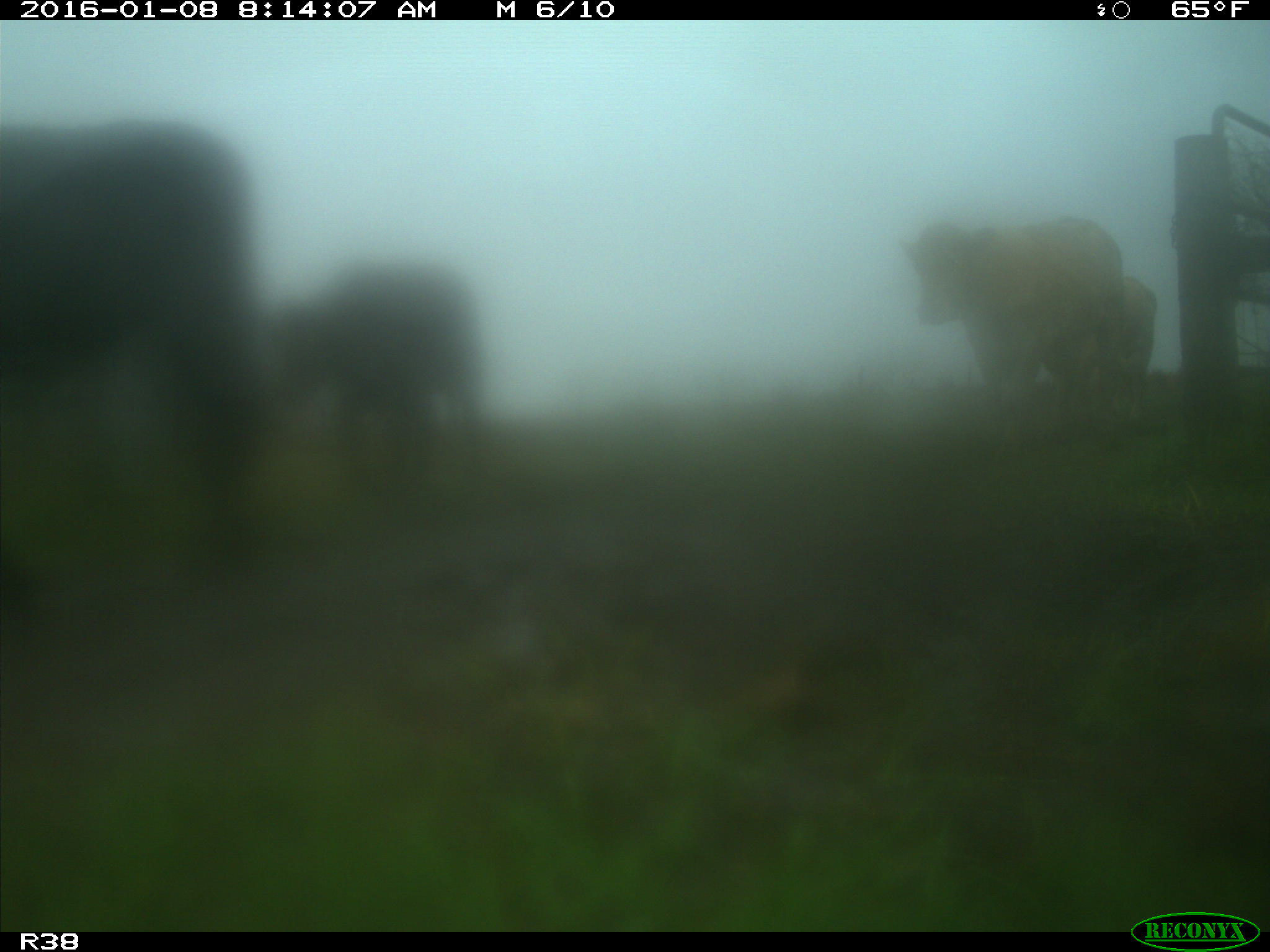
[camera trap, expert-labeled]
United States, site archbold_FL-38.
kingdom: Animalia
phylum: Chordata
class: Mammalia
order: Artiodactyla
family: Bovidae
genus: Bos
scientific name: Bos taurus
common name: domestic cow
Bos taurus (domestic cow).